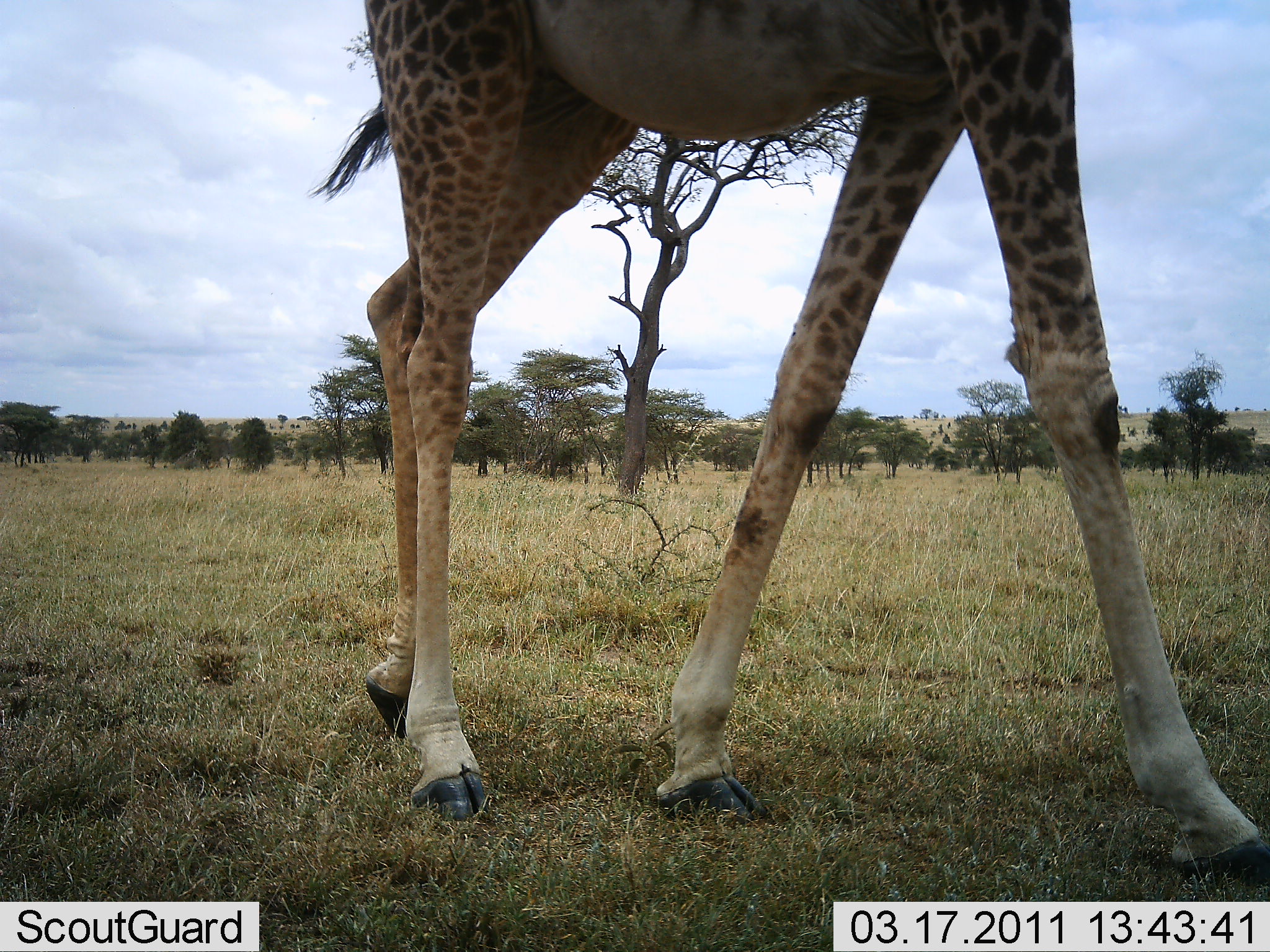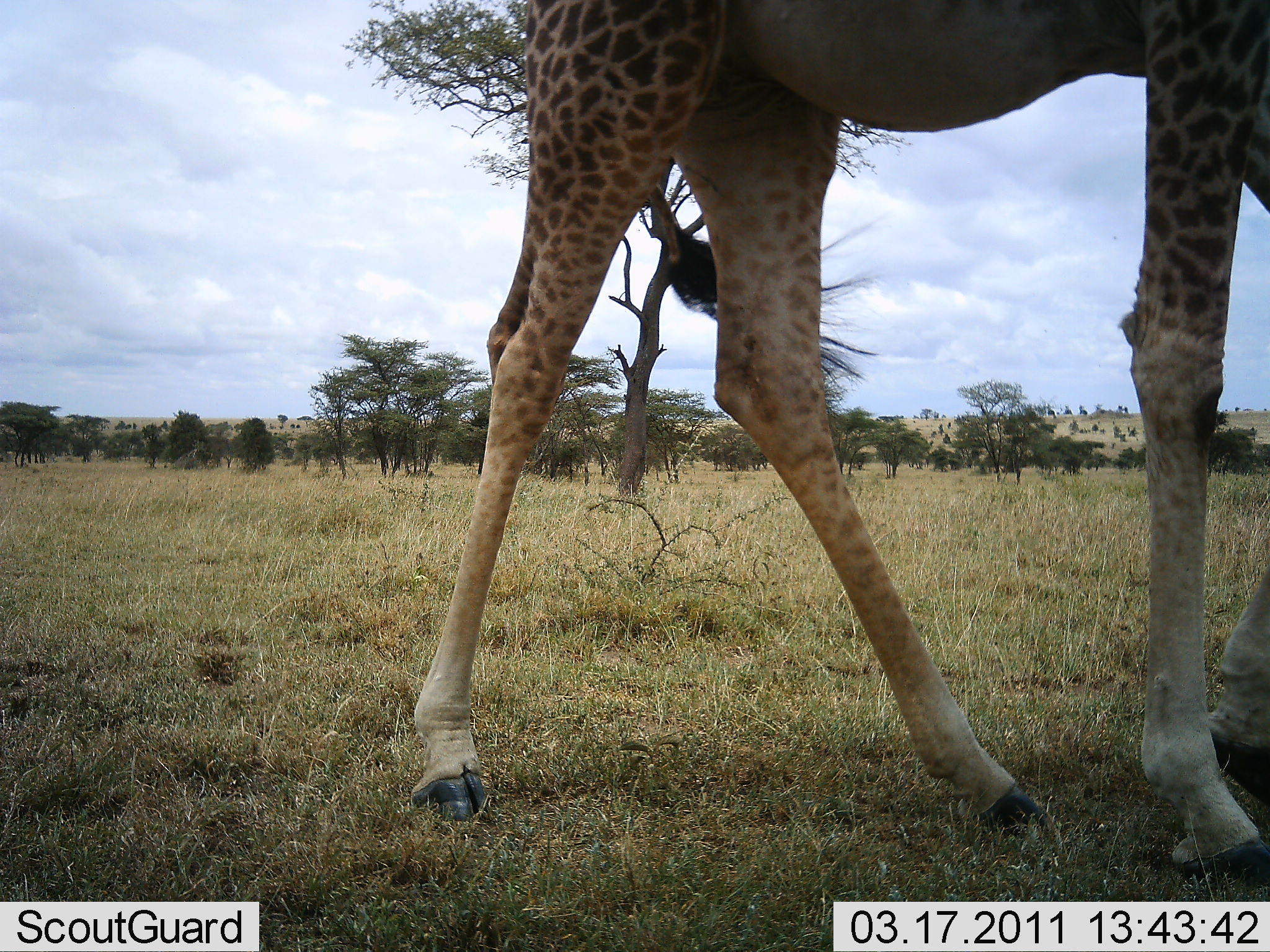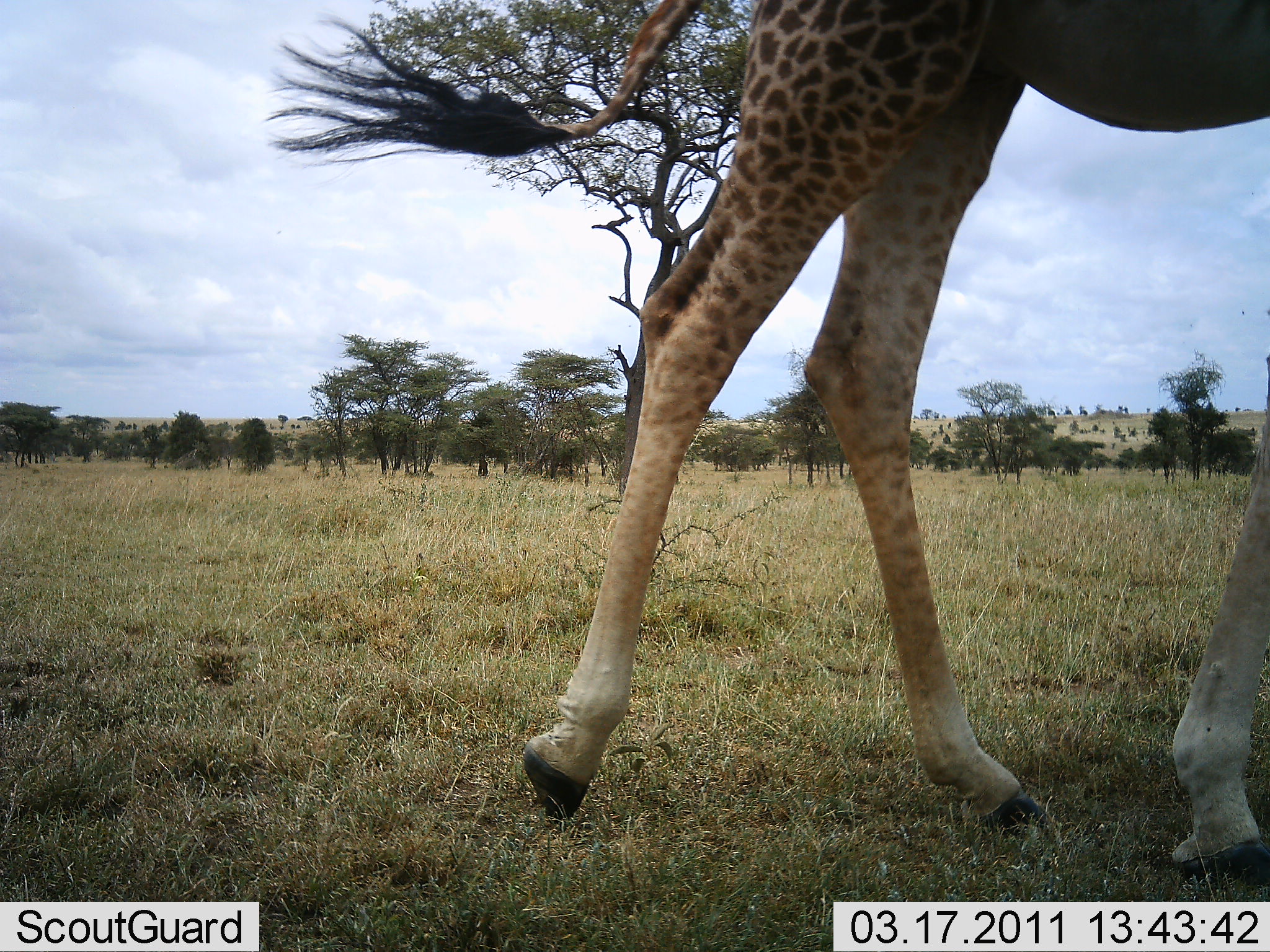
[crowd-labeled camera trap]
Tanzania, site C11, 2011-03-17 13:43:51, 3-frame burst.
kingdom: Animalia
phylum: Chordata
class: Mammalia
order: Artiodactyla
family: Giraffidae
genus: Giraffa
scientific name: Giraffa camelopardalis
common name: giraffe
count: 1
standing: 0%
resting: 0%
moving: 100%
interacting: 0%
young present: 0%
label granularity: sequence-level